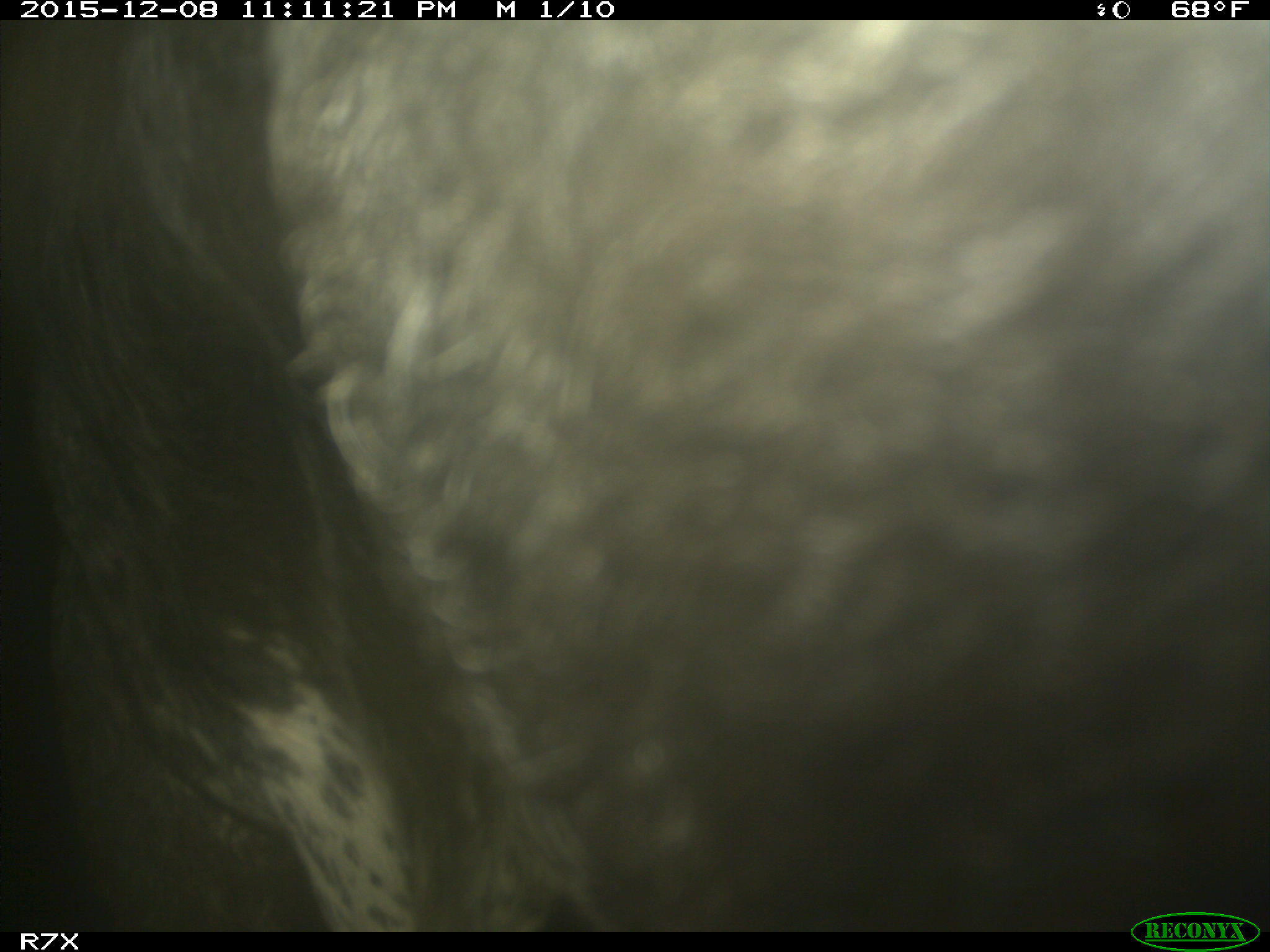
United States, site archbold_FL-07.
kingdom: Animalia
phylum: Chordata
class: Mammalia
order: Artiodactyla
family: Bovidae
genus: Bos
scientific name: Bos taurus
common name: domestic cow